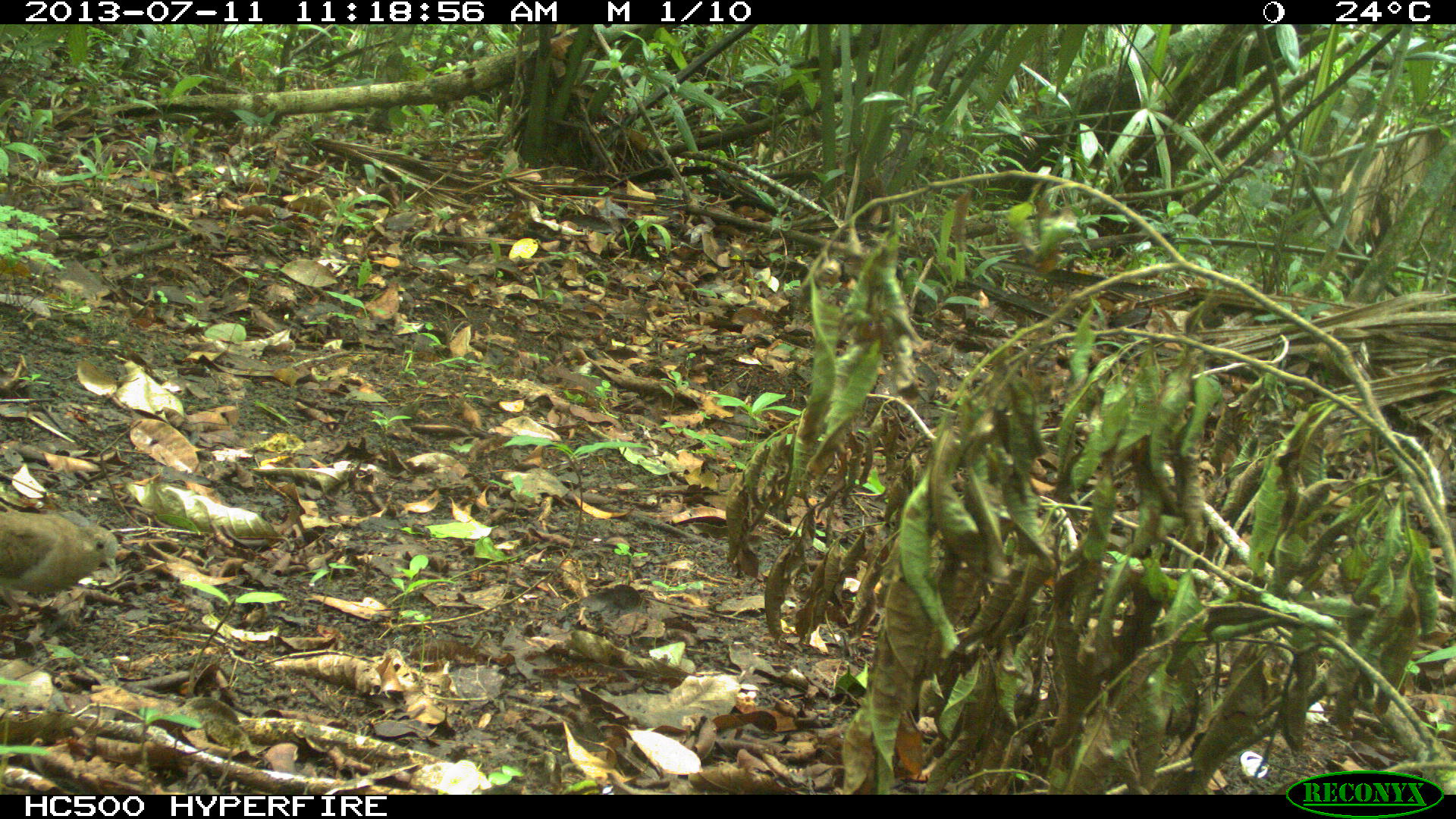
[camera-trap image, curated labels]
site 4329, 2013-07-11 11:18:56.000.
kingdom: Animalia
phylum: Chordata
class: Aves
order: Columbiformes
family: Columbidae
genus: Claravis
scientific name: Claravis pretiosa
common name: blue ground-dove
Claravis pretiosa (blue ground-dove), count 1.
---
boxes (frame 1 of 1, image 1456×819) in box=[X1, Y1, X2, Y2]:
claravis pretiosa: box=[0, 512, 119, 615]